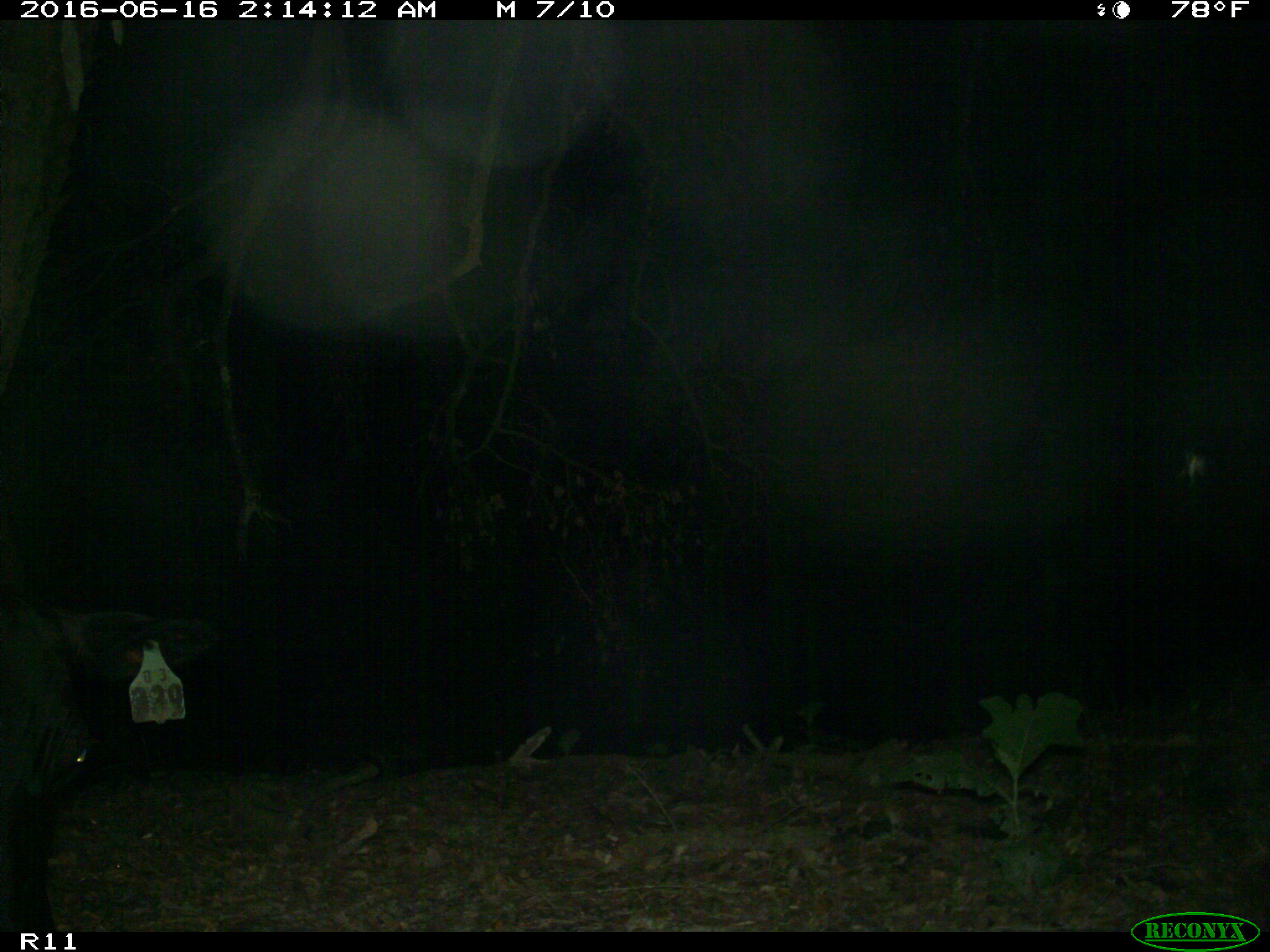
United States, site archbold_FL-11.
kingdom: Animalia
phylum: Chordata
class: Mammalia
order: Artiodactyla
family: Bovidae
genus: Bos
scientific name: Bos taurus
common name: domestic cow